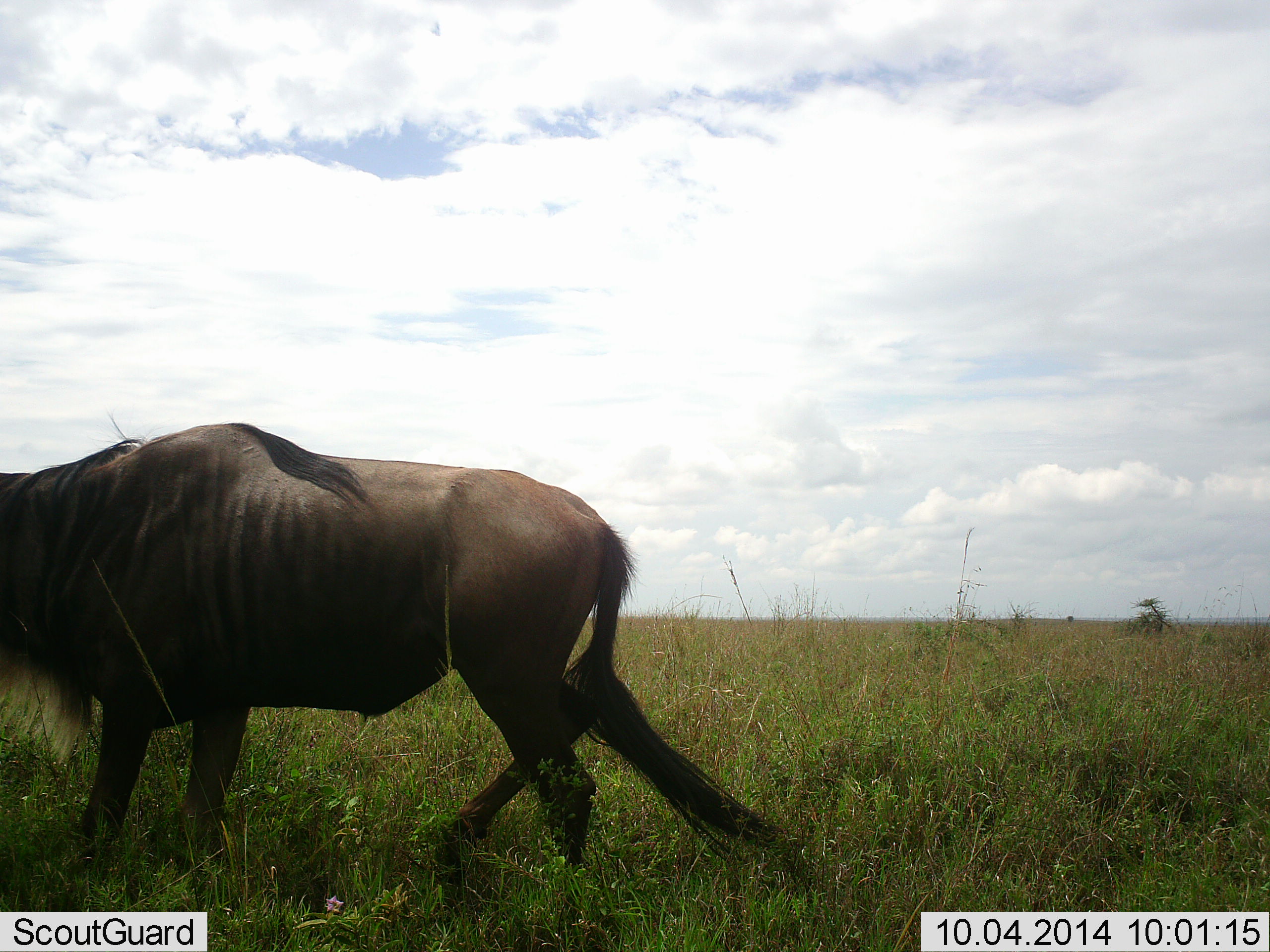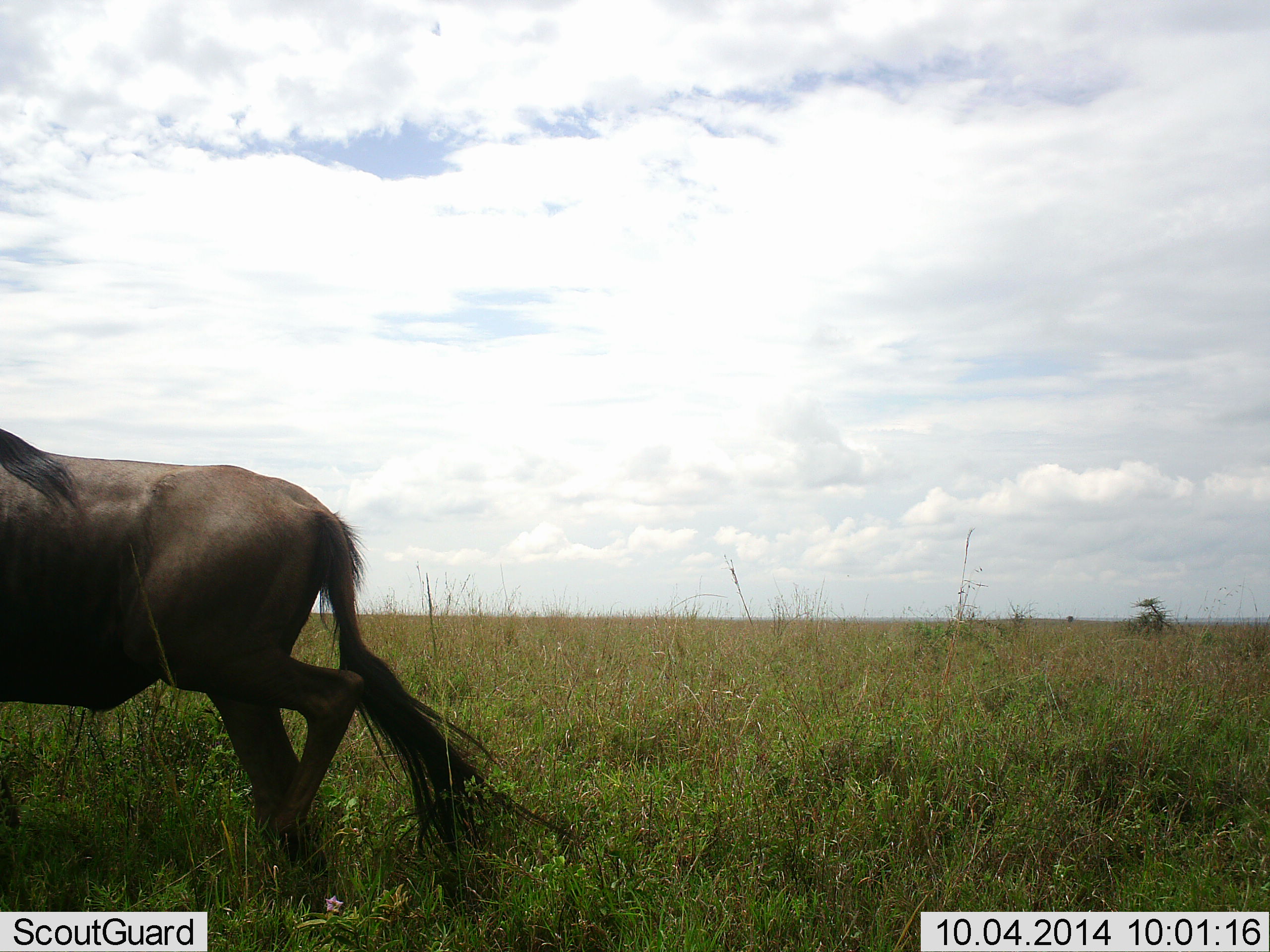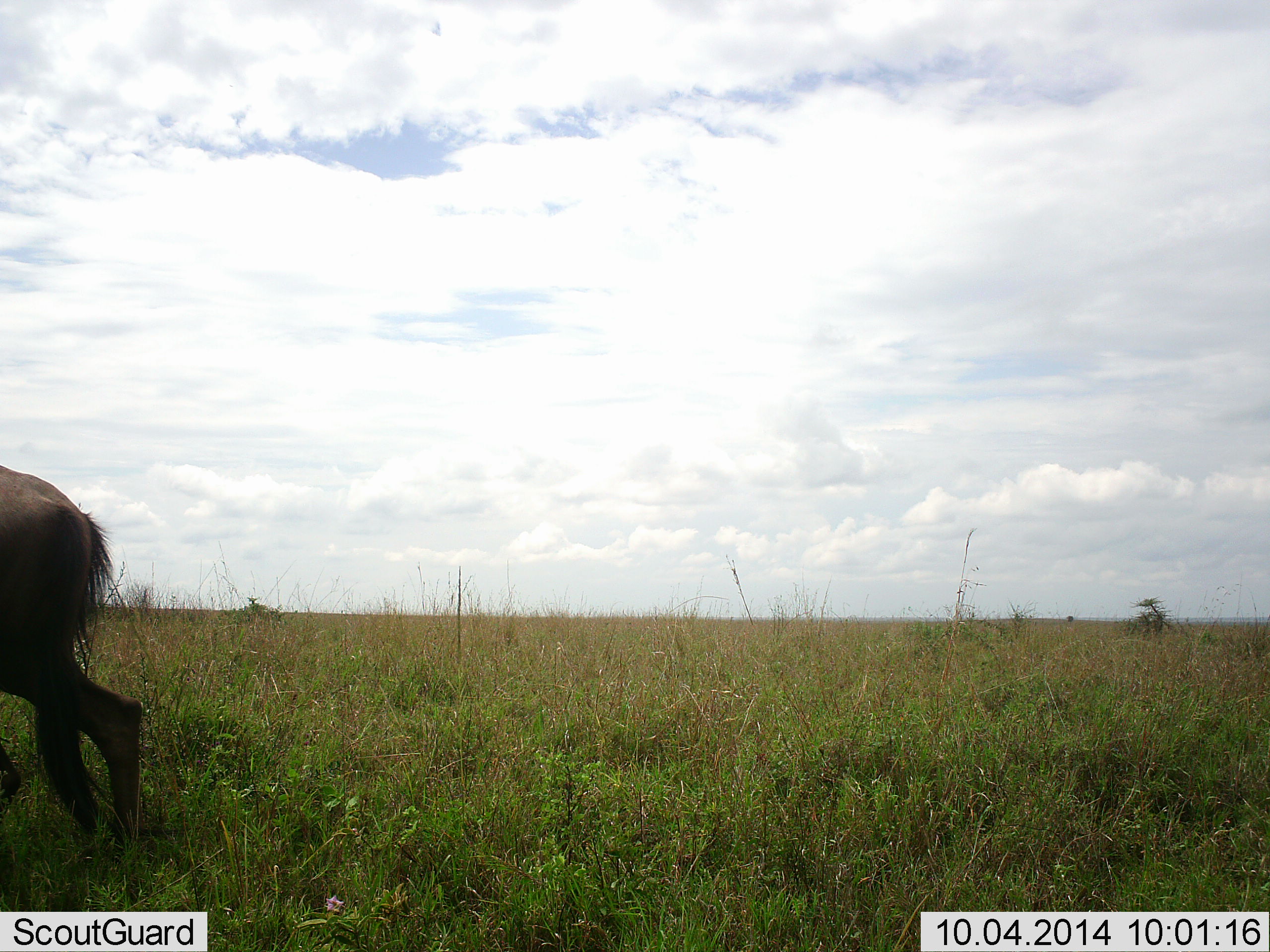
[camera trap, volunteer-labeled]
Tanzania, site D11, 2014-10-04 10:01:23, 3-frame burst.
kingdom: Animalia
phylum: Chordata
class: Mammalia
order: Artiodactyla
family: Bovidae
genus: Connochaetes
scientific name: Connochaetes taurinus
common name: blue wildebeest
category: wildebeest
Wildebeest (blue wildebeest) (Connochaetes taurinus), count 1. Behavior (volunteer vote fractions): standing 0%, resting 0%, moving 100%, interacting 0%. Young present (vote fraction): 0%. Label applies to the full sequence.